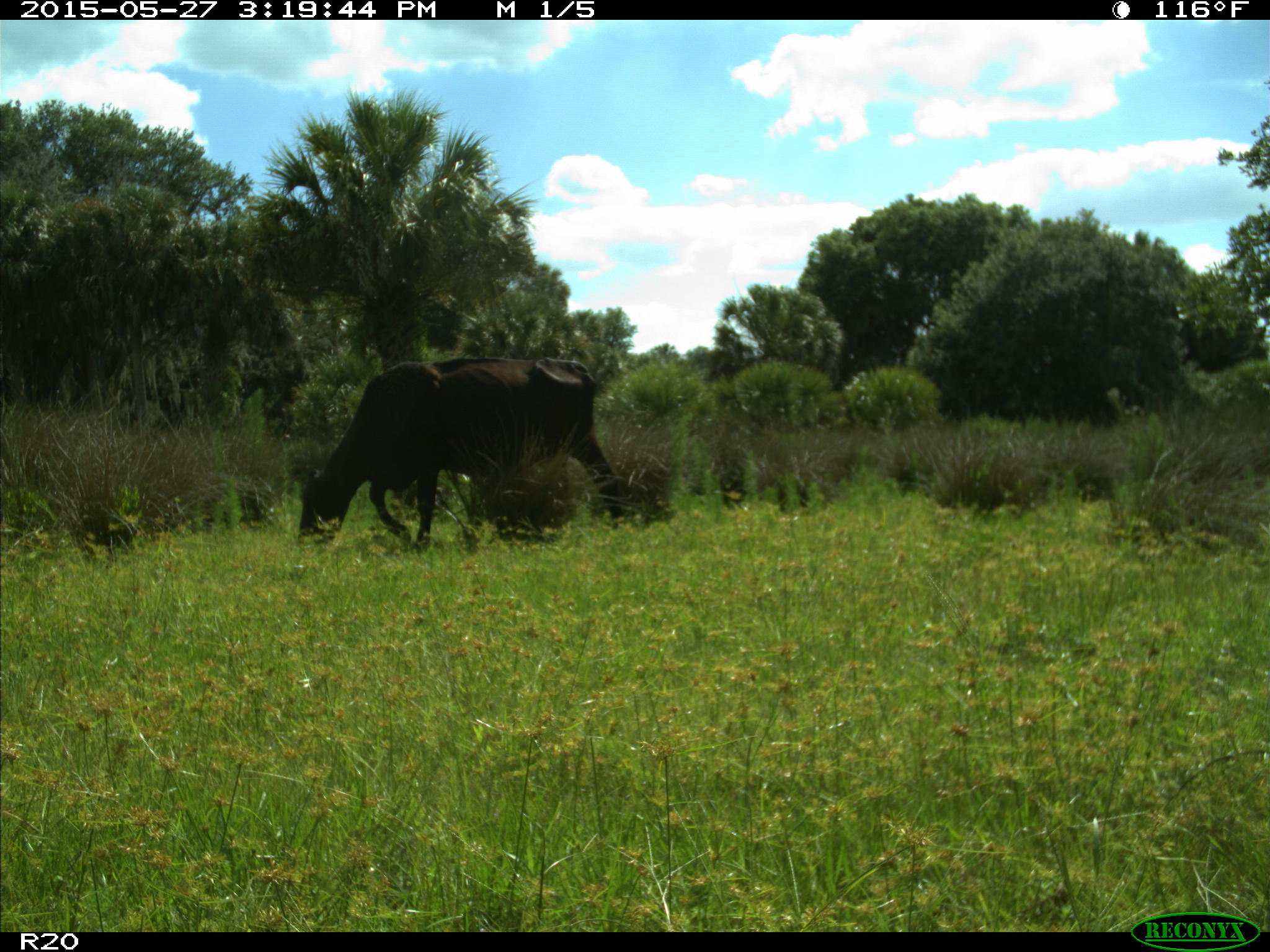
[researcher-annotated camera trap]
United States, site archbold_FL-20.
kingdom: Animalia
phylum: Chordata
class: Mammalia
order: Artiodactyla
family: Bovidae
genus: Bos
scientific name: Bos taurus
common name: domestic cow